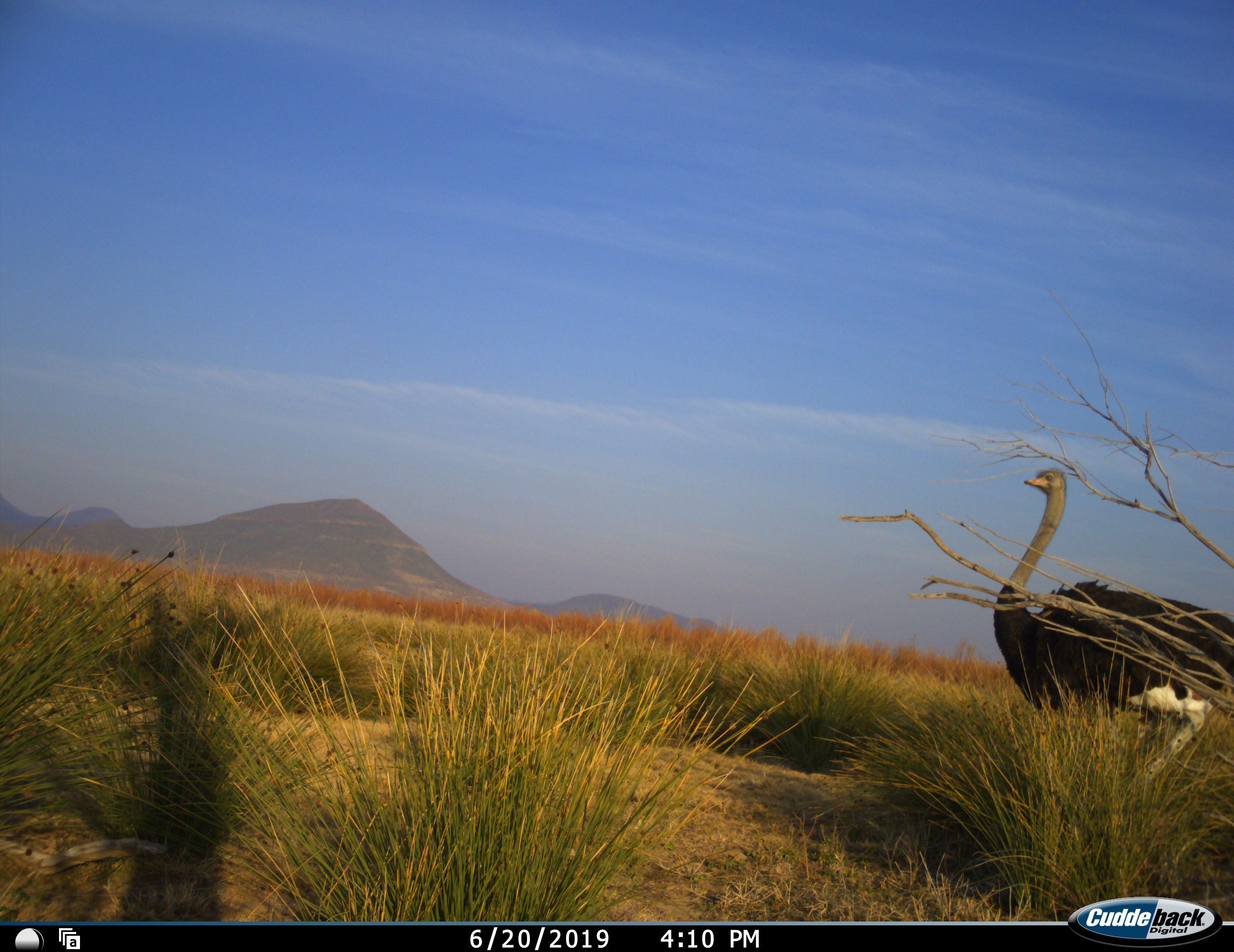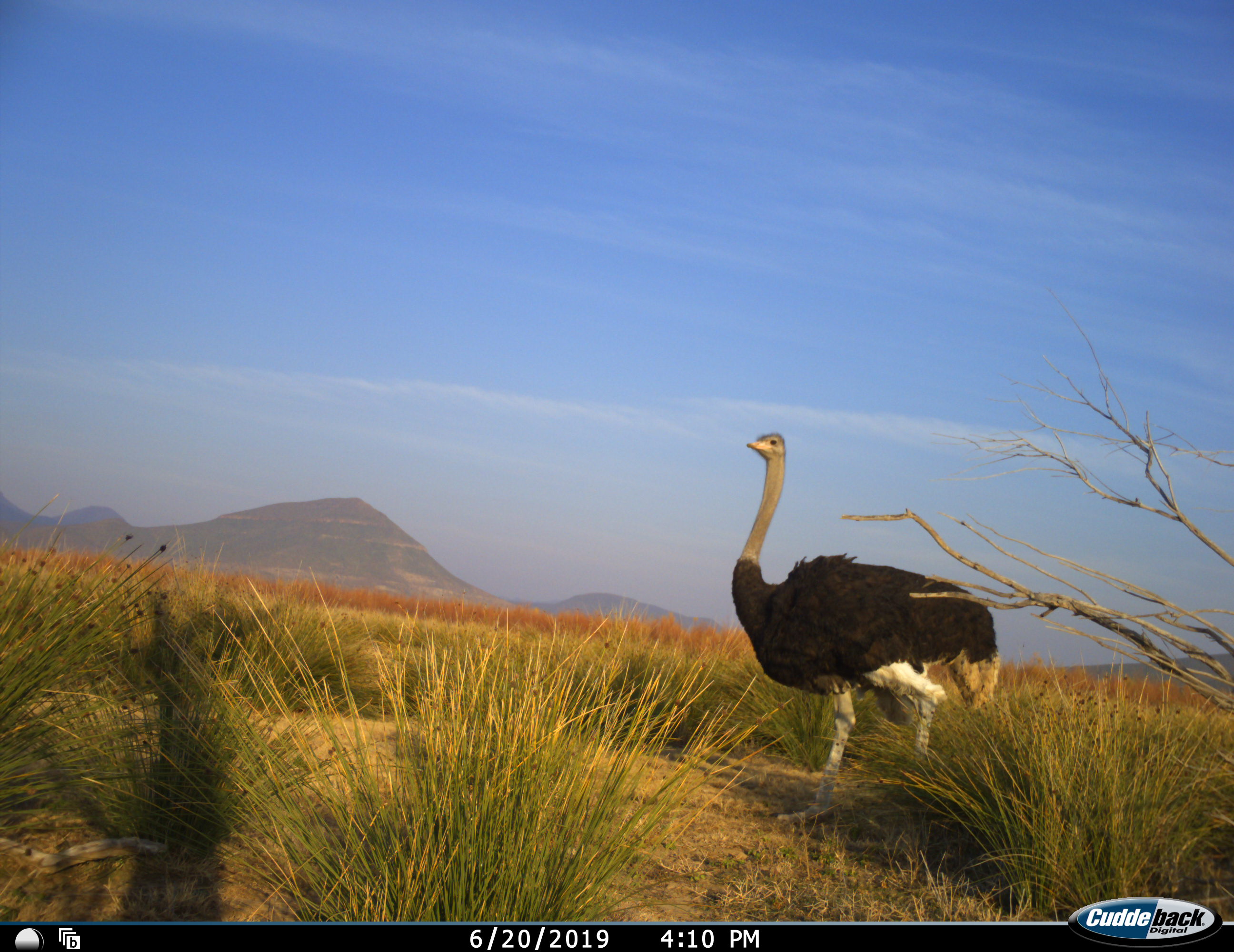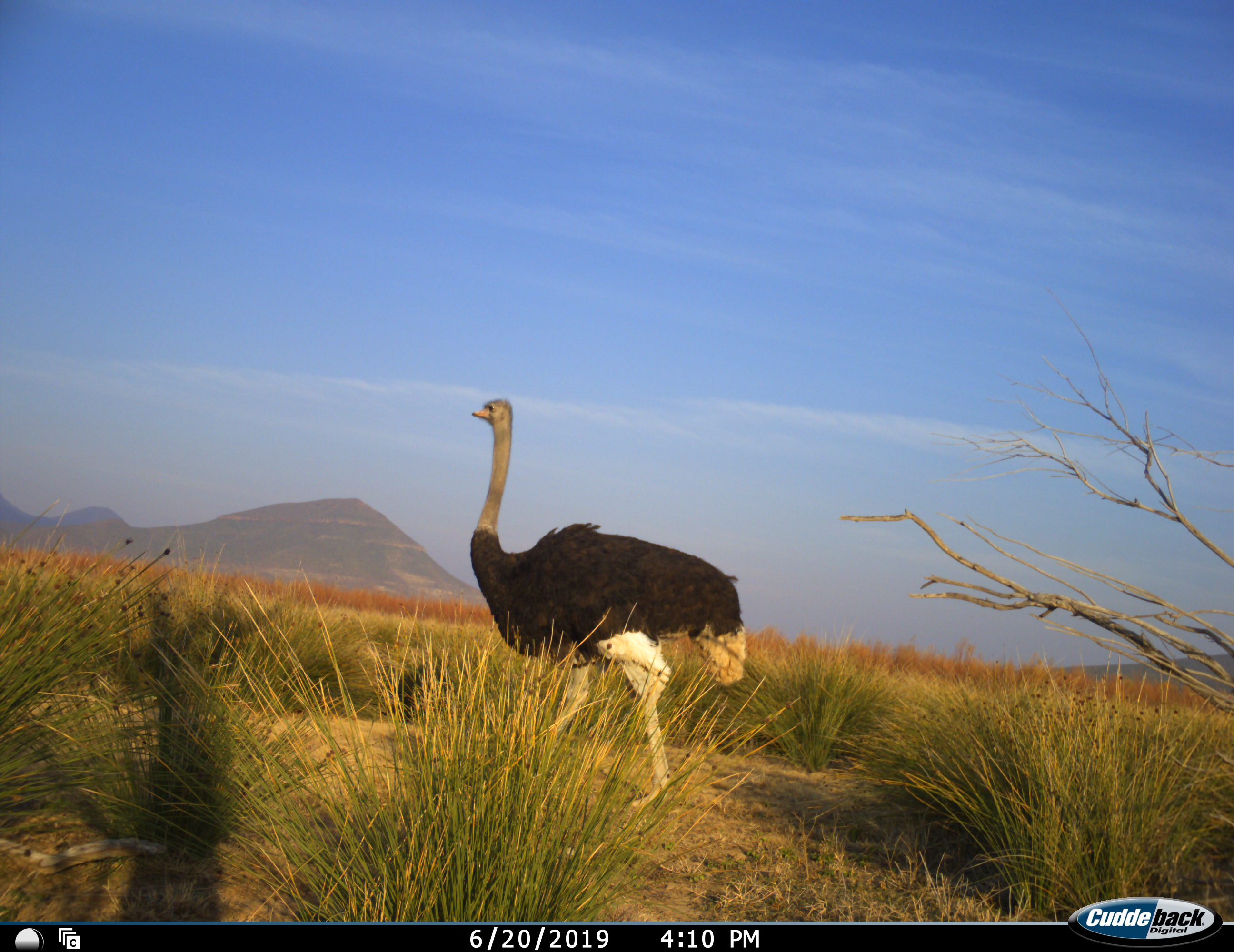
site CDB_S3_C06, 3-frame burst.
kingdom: Animalia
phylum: Chordata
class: Aves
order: Struthioniformes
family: Struthionidae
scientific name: Struthionidae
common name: ostrich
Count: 1.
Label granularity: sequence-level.